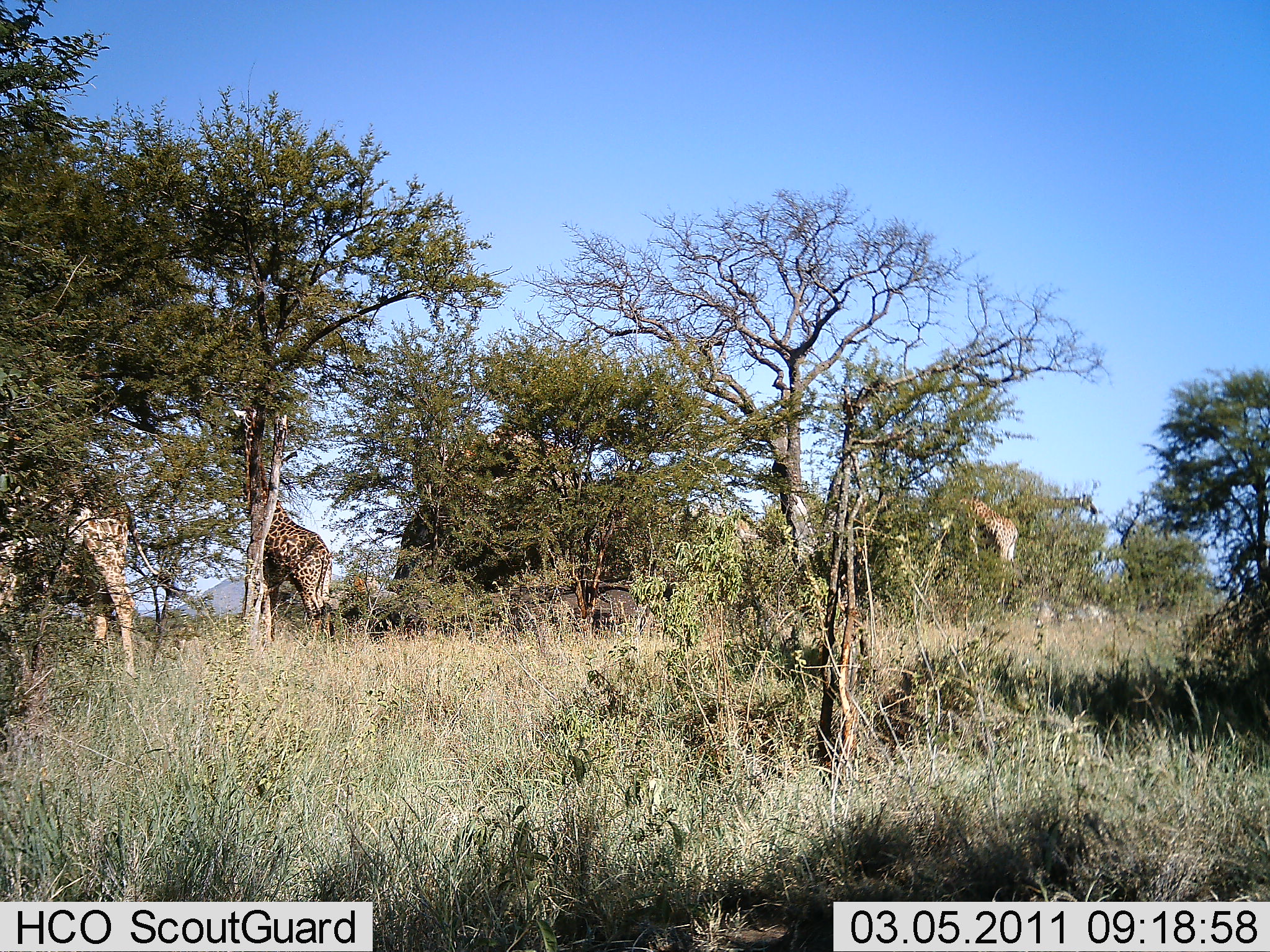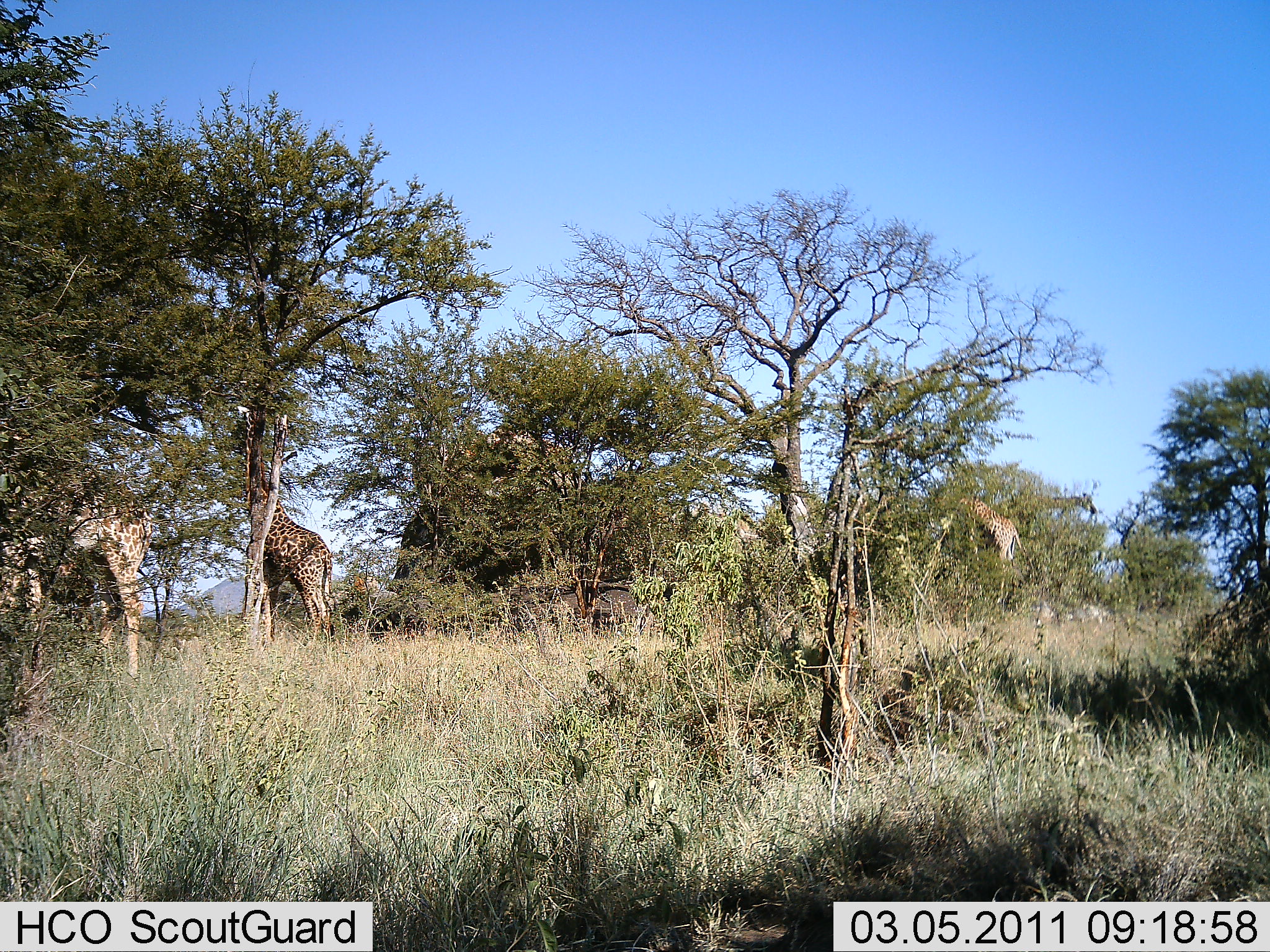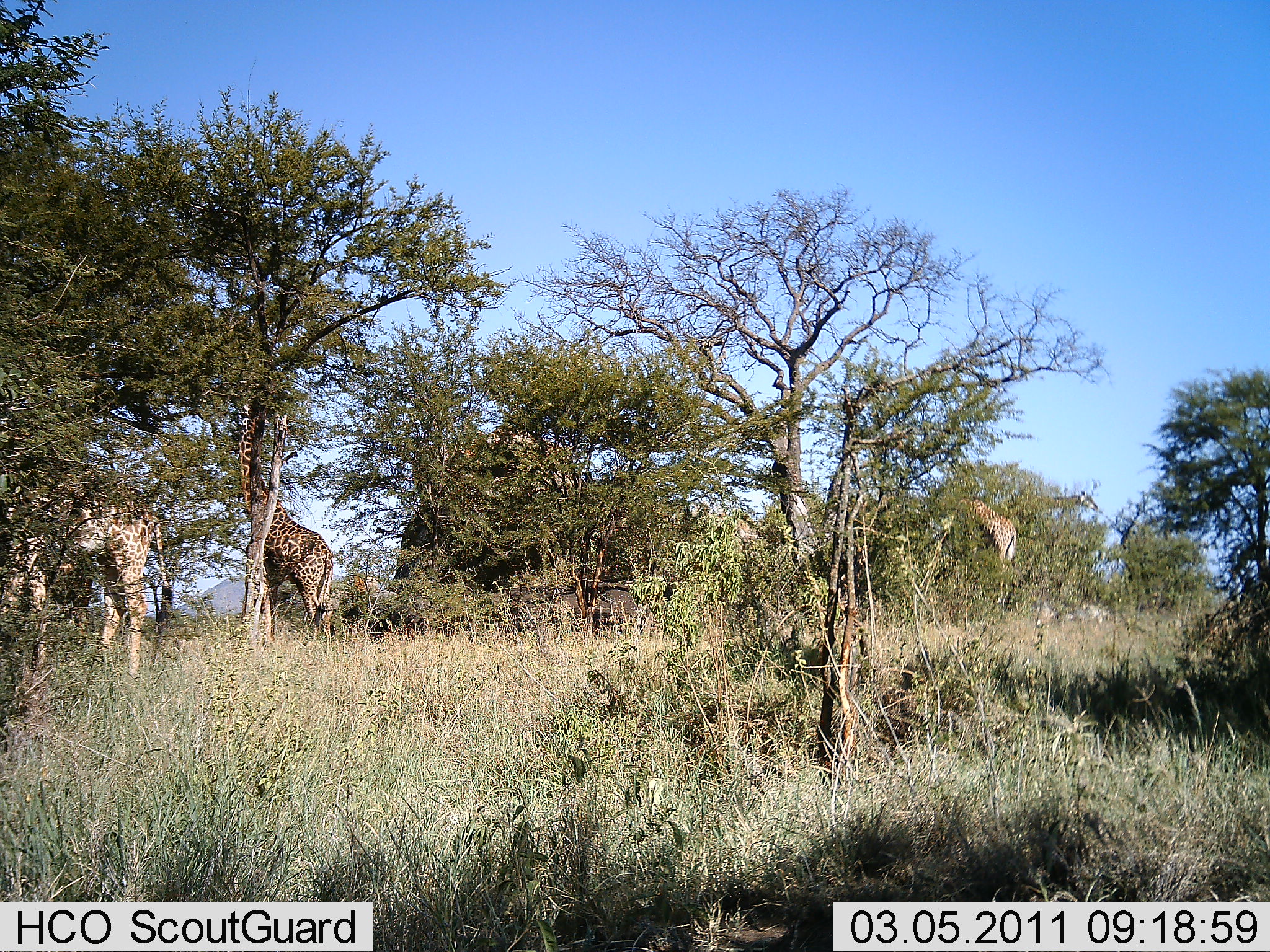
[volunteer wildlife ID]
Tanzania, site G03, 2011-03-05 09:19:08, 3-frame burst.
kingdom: Animalia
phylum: Chordata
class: Mammalia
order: Artiodactyla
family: Giraffidae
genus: Giraffa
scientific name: Giraffa camelopardalis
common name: giraffe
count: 4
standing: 50%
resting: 0%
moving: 0%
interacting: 0%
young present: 0%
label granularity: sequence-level